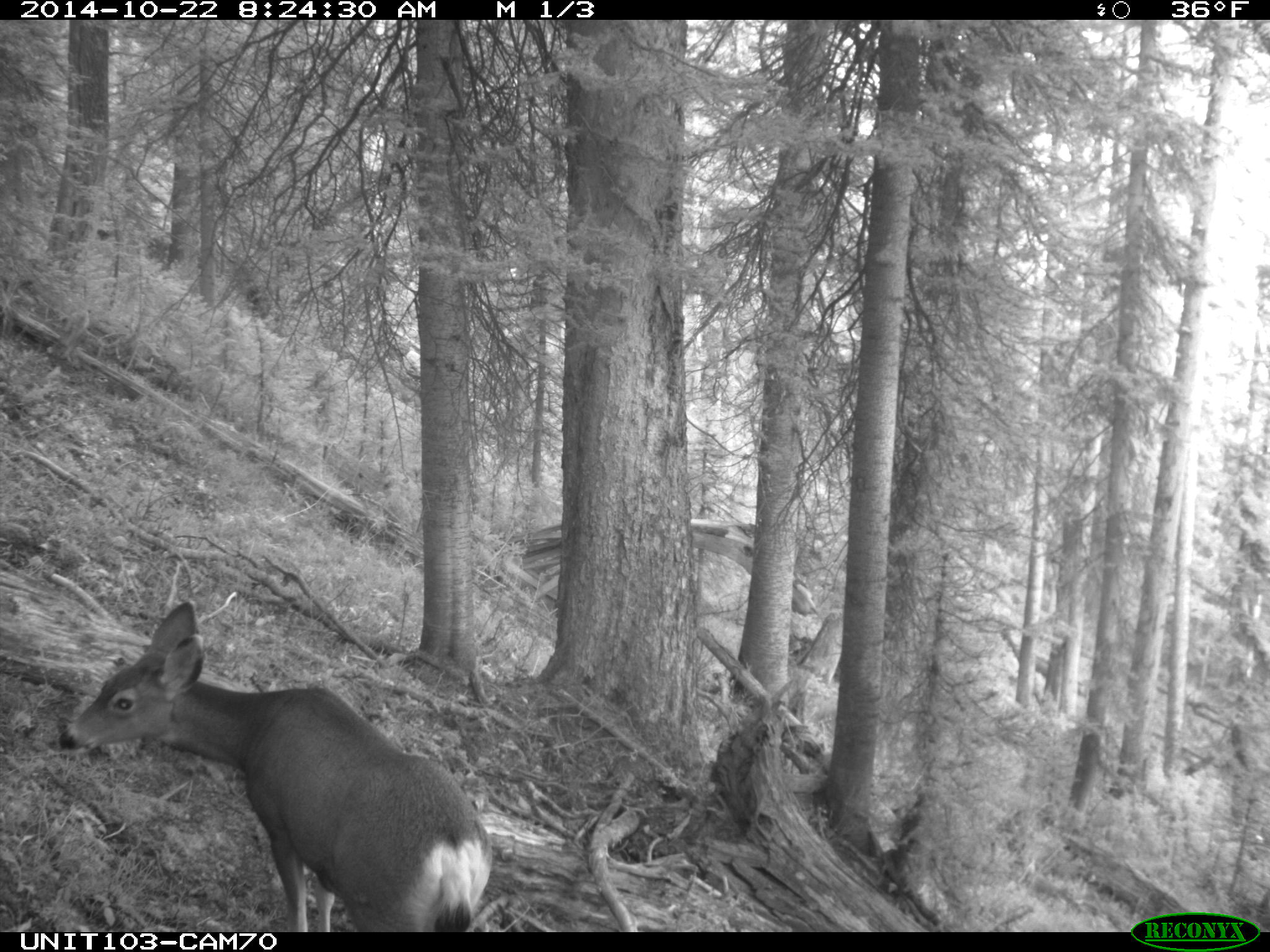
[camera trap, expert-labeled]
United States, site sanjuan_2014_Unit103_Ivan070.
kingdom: Animalia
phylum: Chordata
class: Mammalia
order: Artiodactyla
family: Cervidae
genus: Odocoileus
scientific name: Odocoileus hemionus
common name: mule deer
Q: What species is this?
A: Odocoileus hemionus (mule deer).